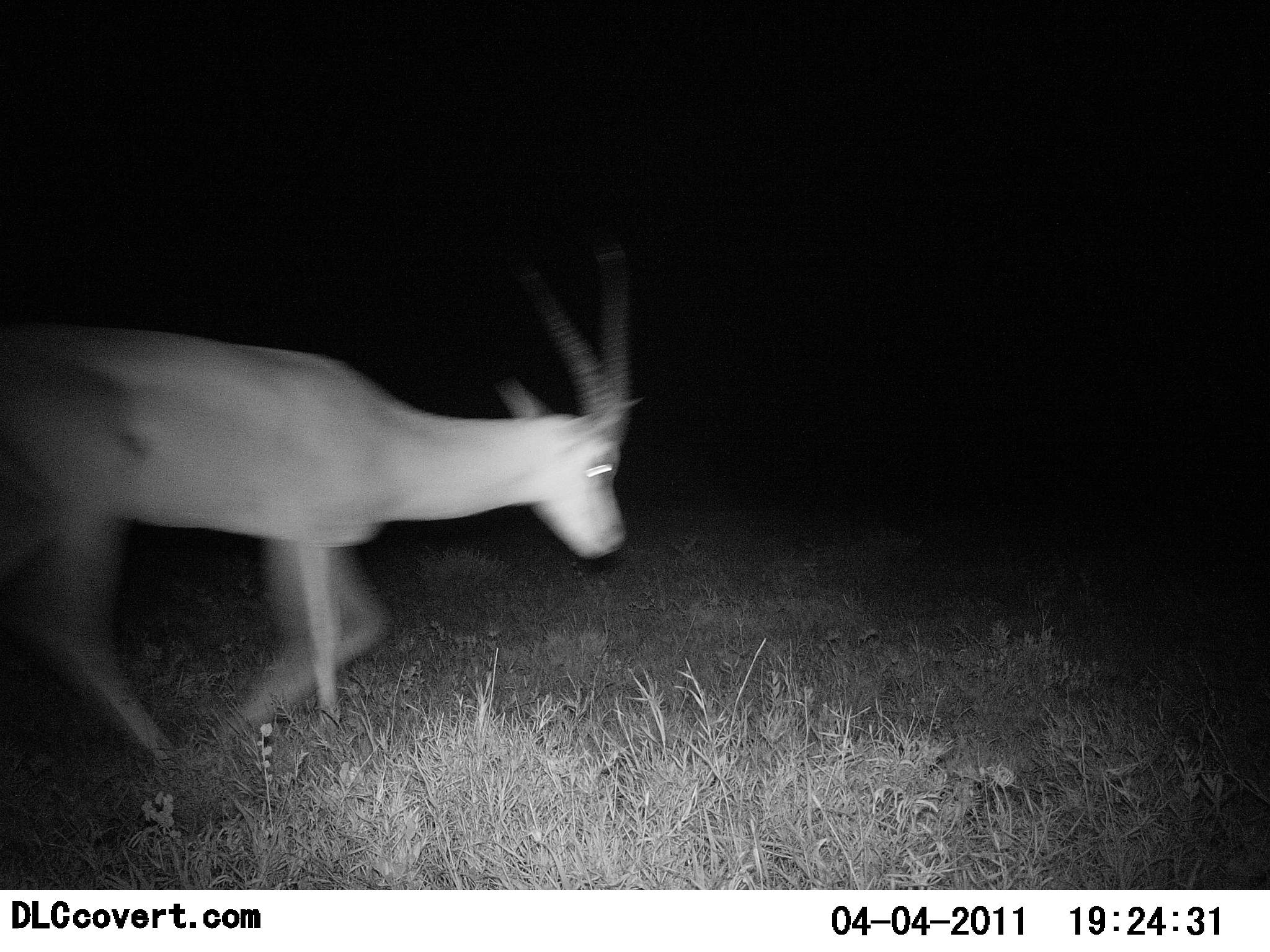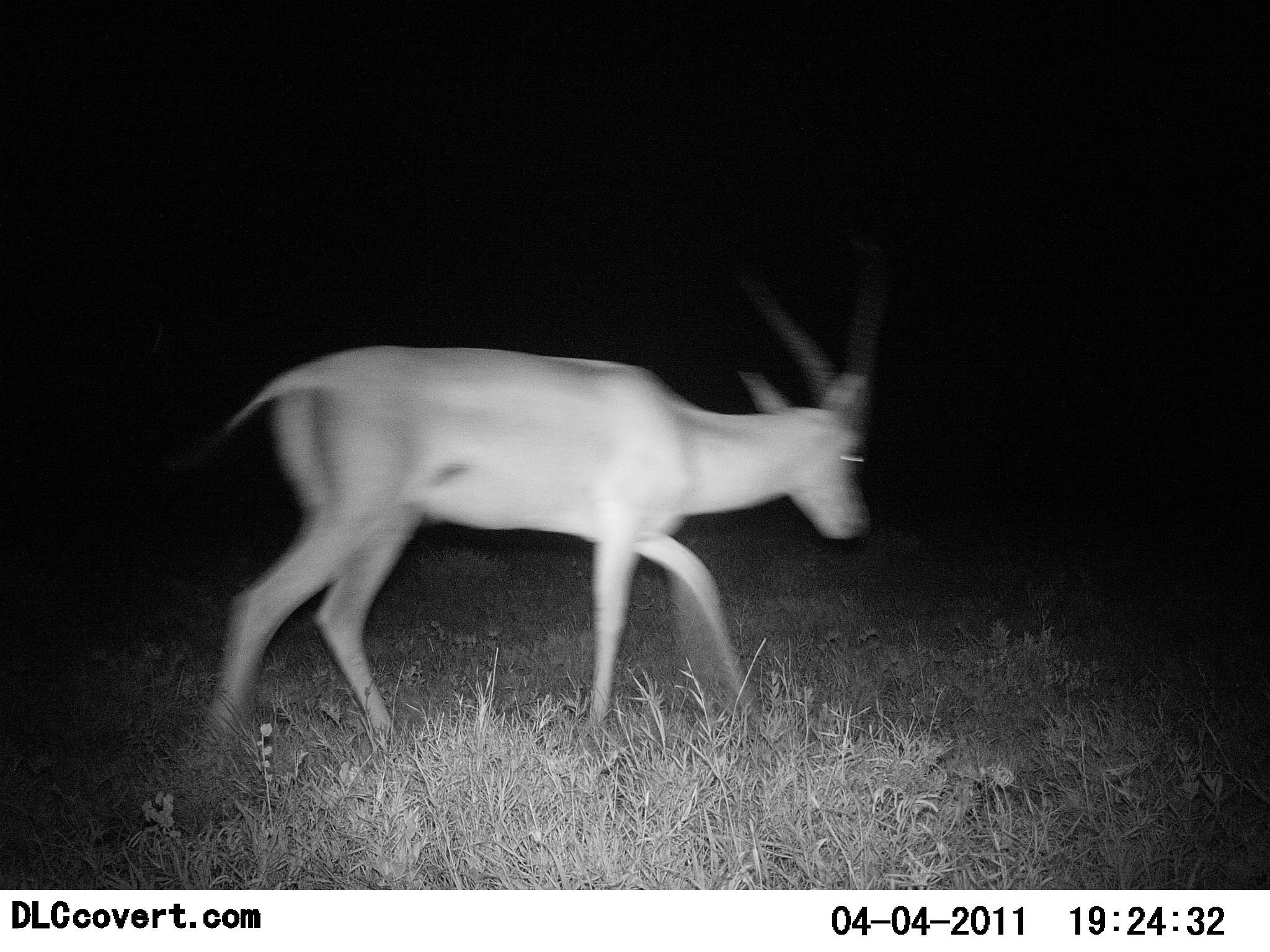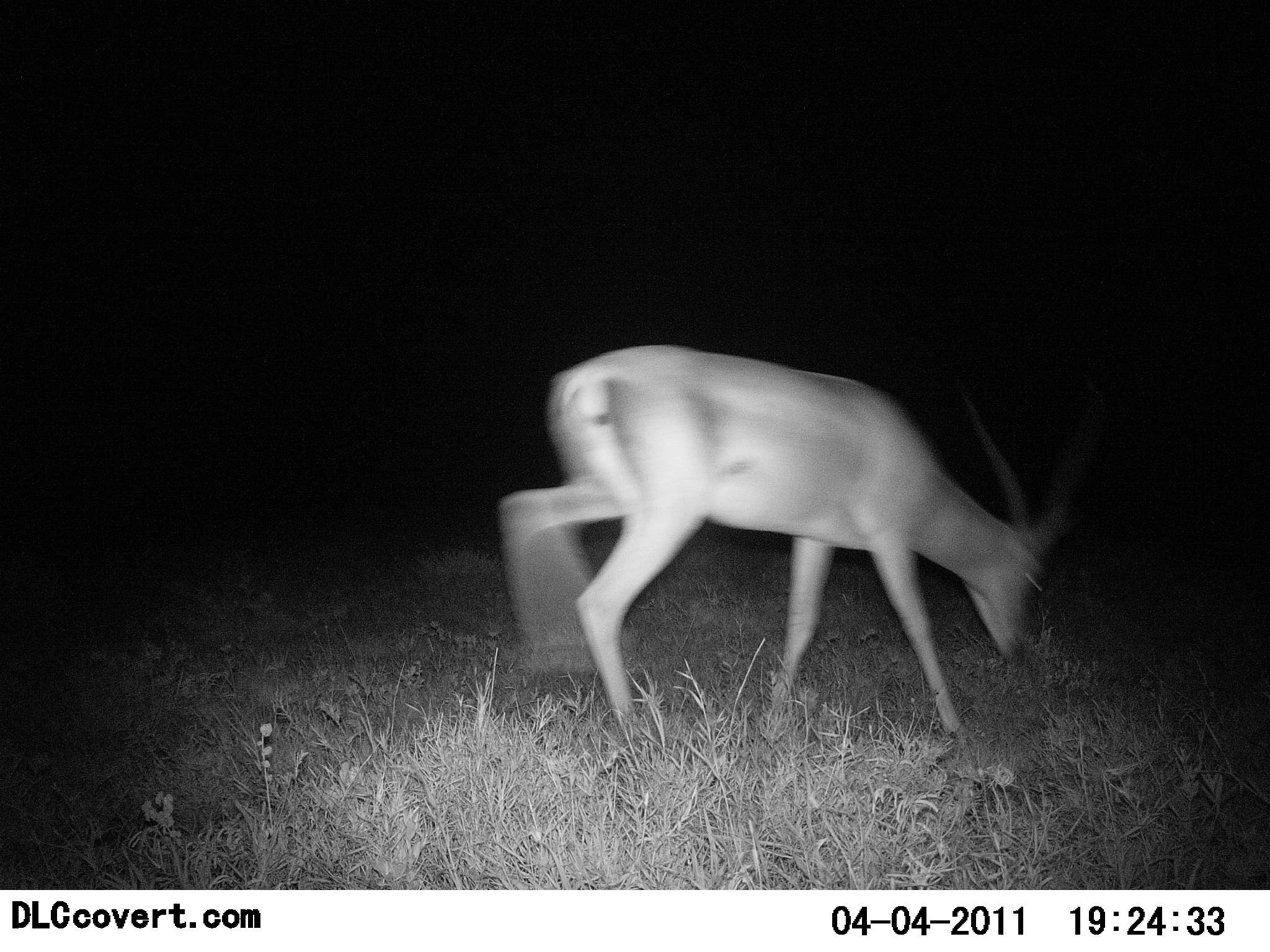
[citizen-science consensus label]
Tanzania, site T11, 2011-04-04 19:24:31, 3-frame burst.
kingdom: Animalia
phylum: Chordata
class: Mammalia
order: Artiodactyla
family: Bovidae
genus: Nanger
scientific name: Nanger granti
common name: grant's gazelle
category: gazellegrants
Gazellegrants (grant's gazelle) (Nanger granti), count 1. Behavior (volunteer vote fractions): standing 8%, resting 0%, moving 92%, interacting 0%. Young present (vote fraction): 0%. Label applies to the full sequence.